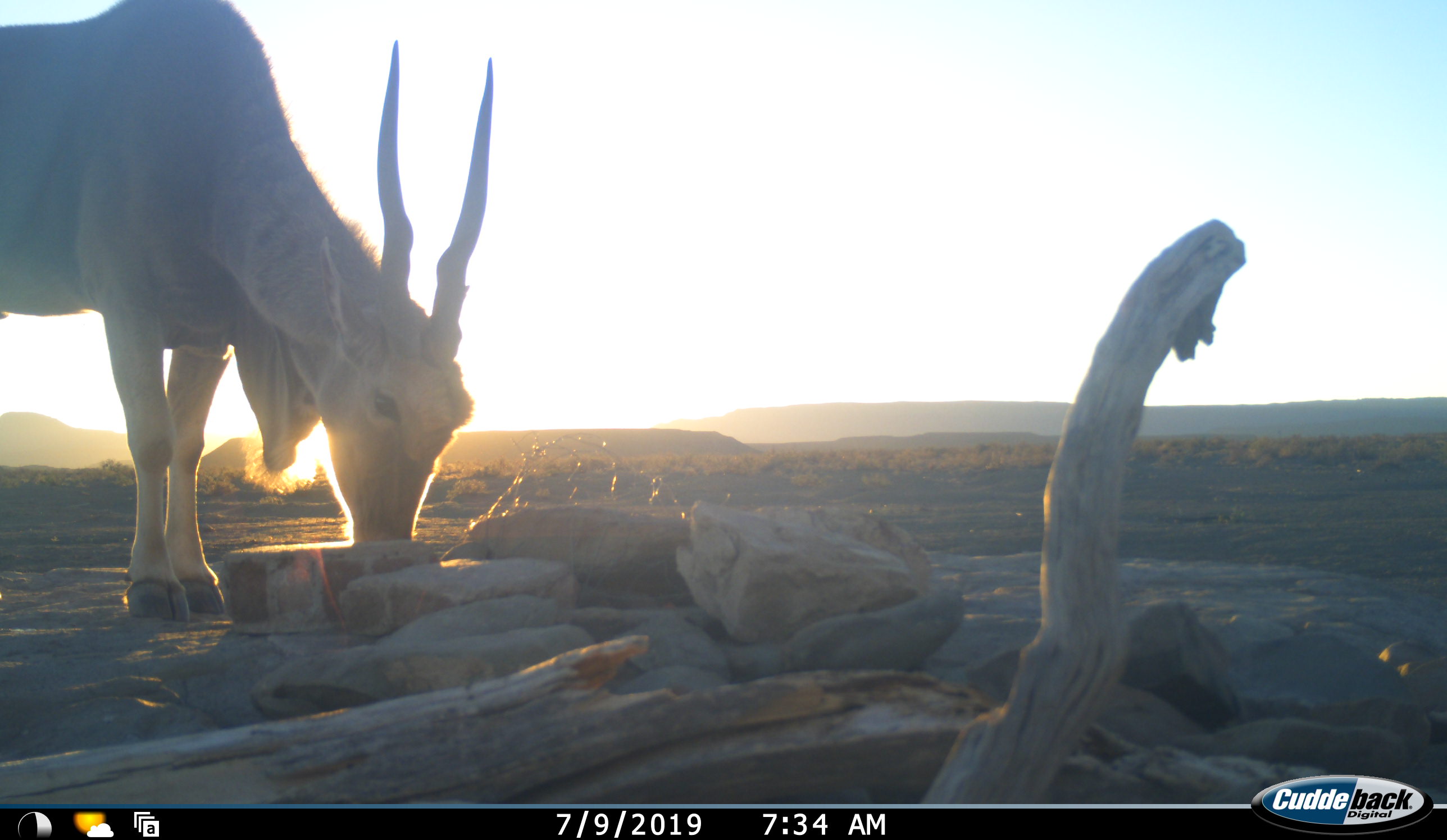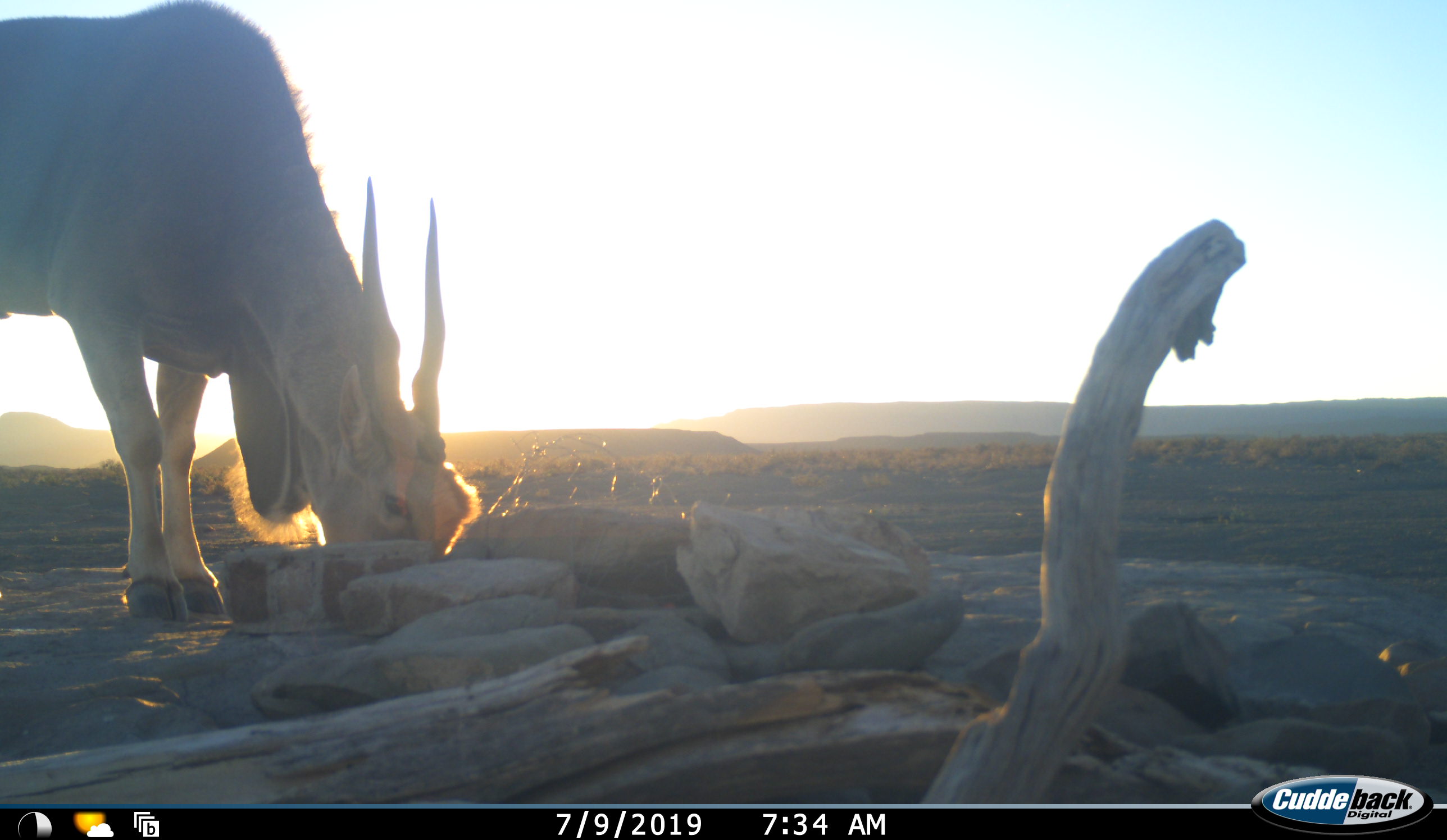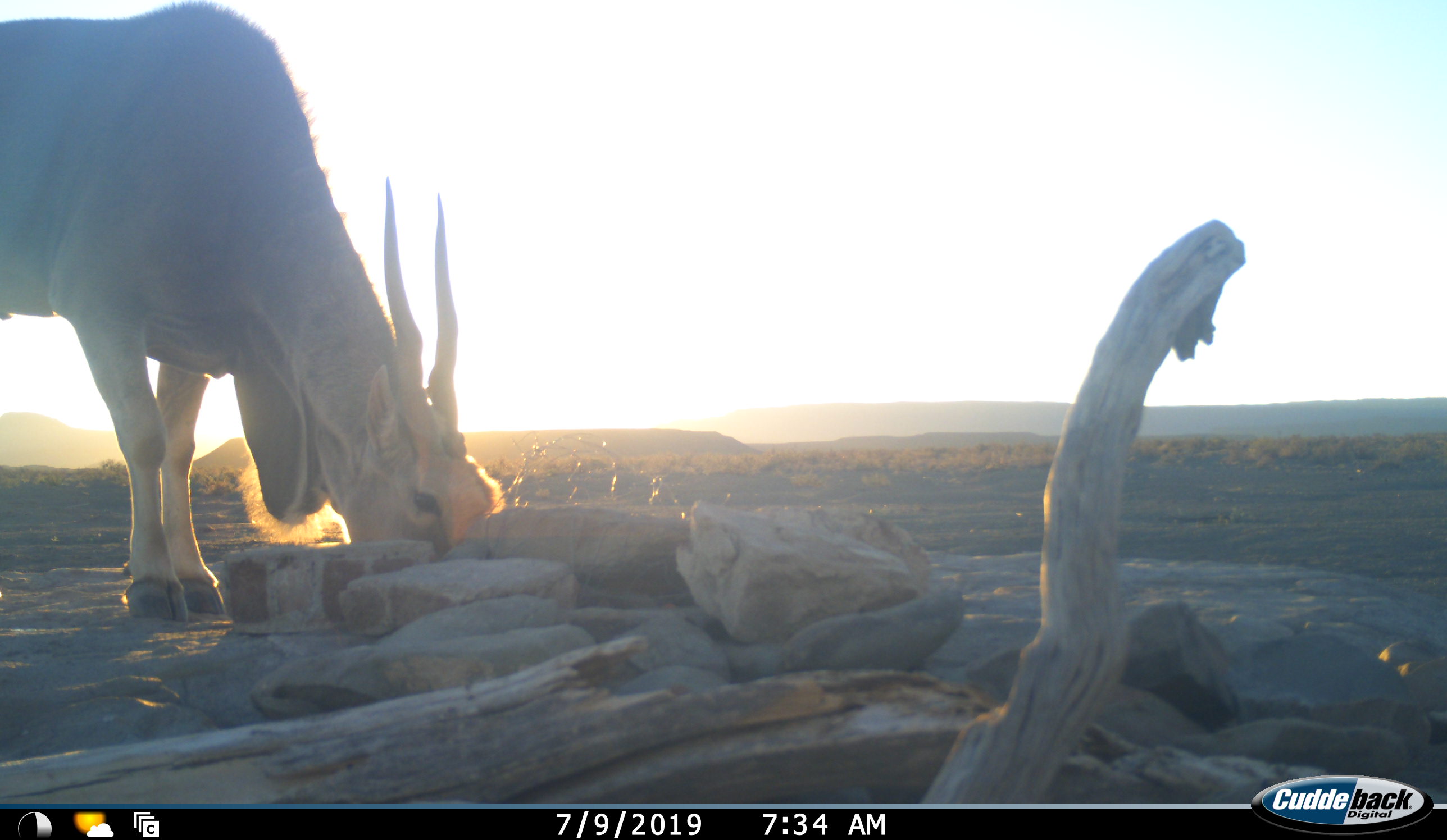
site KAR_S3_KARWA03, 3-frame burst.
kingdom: Animalia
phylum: Chordata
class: Mammalia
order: Artiodactyla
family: Bovidae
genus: Tragelaphus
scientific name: Tragelaphus oryx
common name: eland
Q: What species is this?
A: Eland (Tragelaphus oryx).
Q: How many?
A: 1.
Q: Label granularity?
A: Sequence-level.